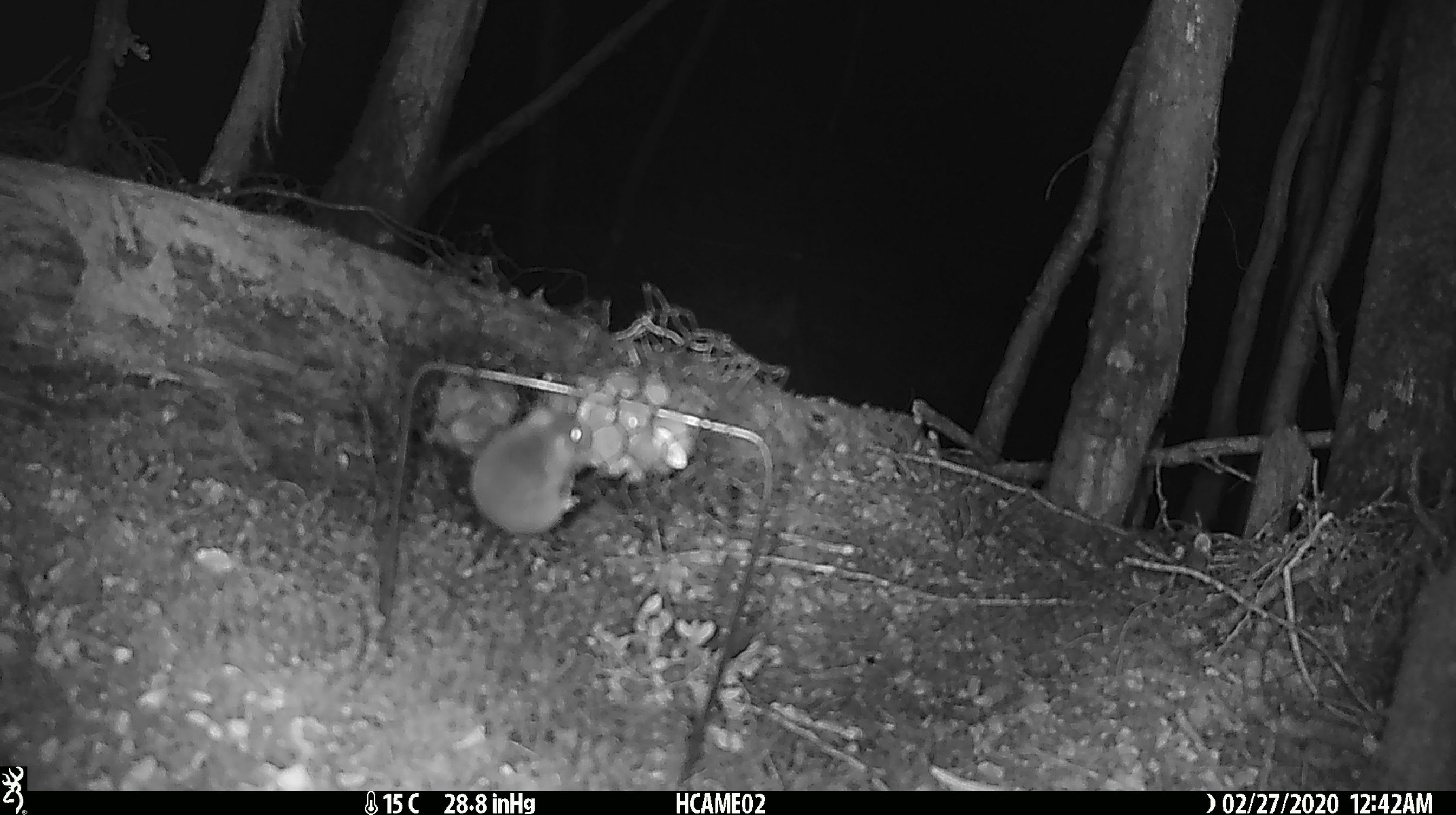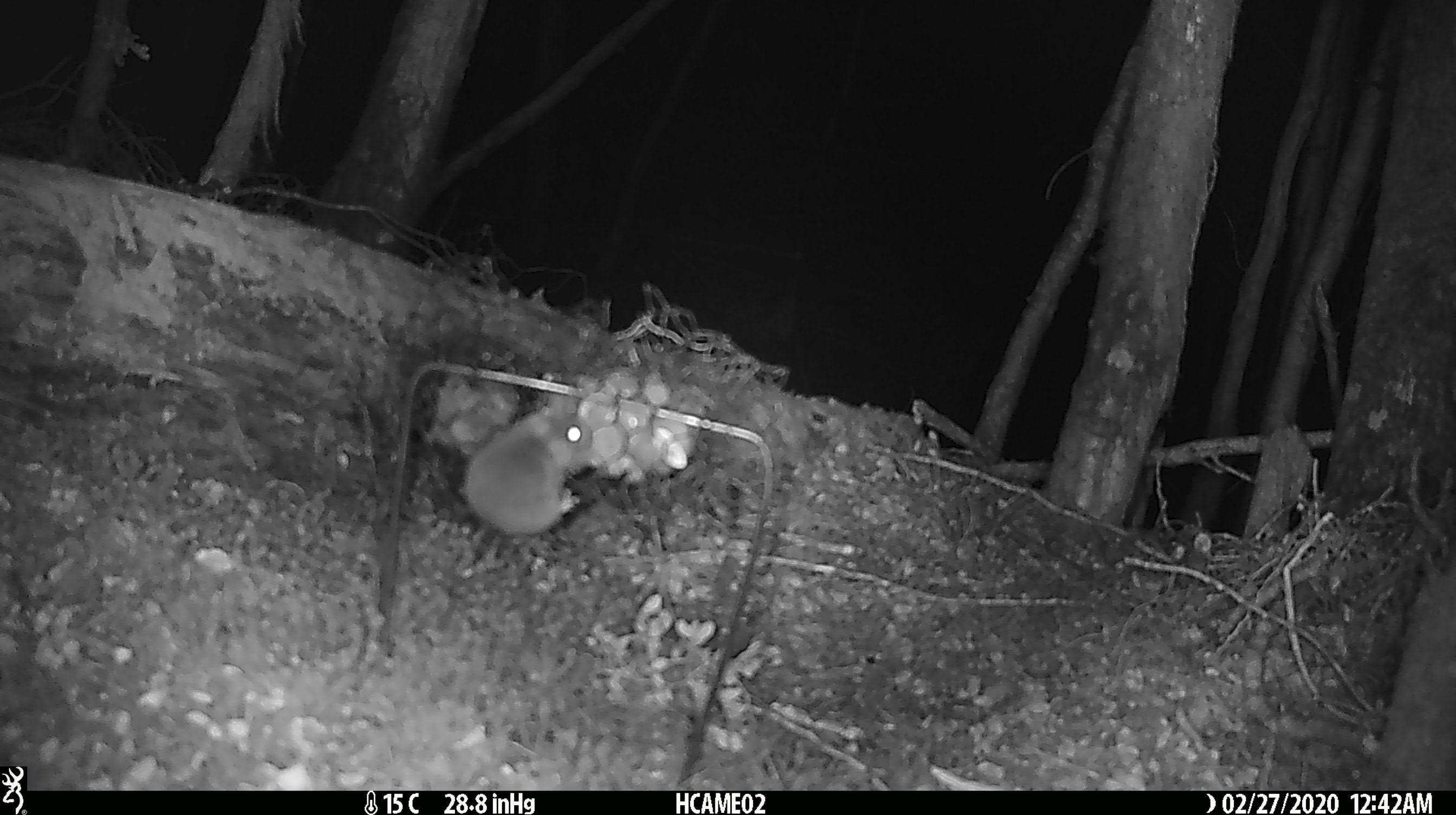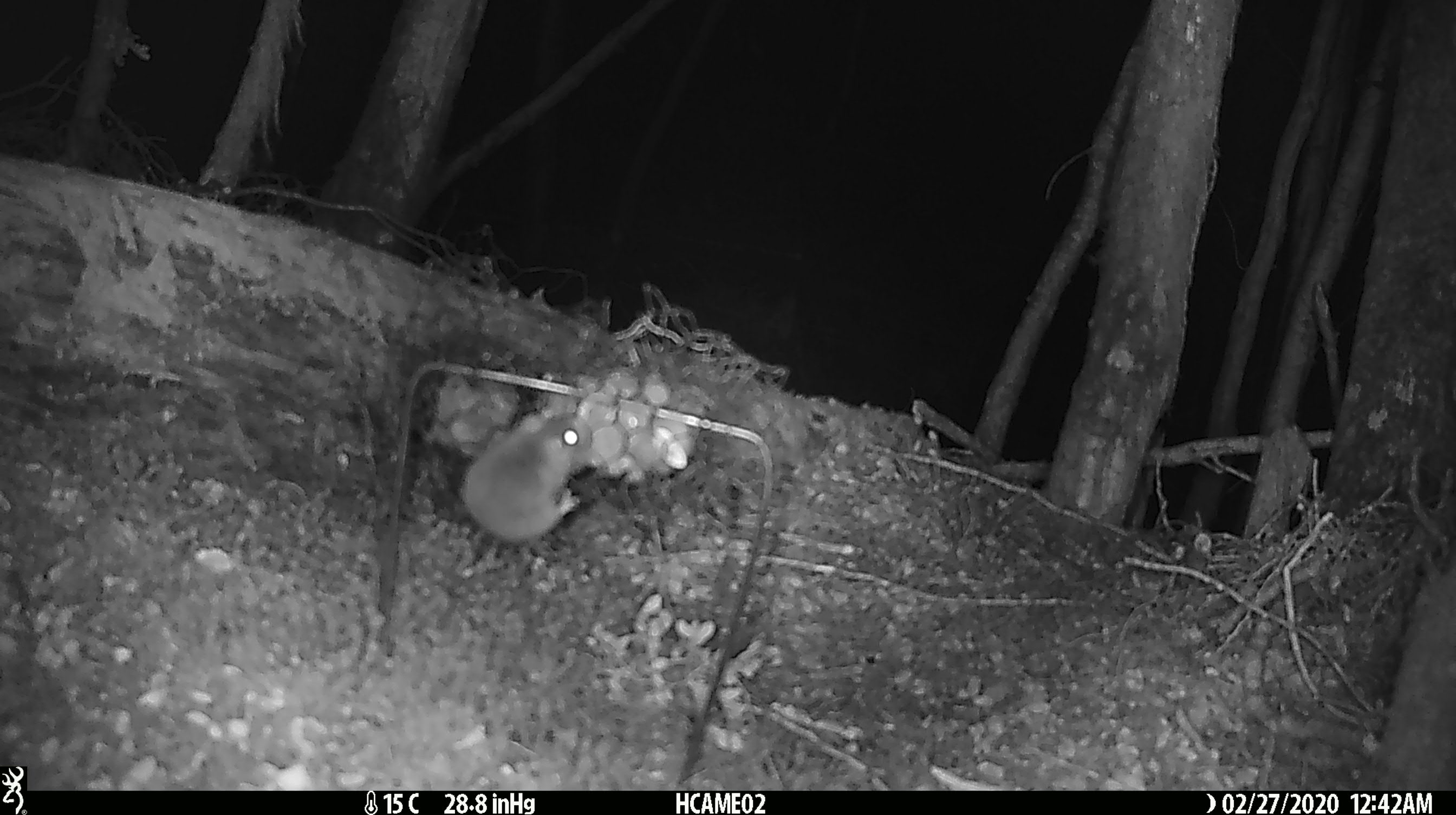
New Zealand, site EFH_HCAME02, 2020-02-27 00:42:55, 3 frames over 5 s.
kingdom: Animalia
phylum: Chordata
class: Mammalia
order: Rodentia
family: Muridae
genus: Mus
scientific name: Mus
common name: mouse